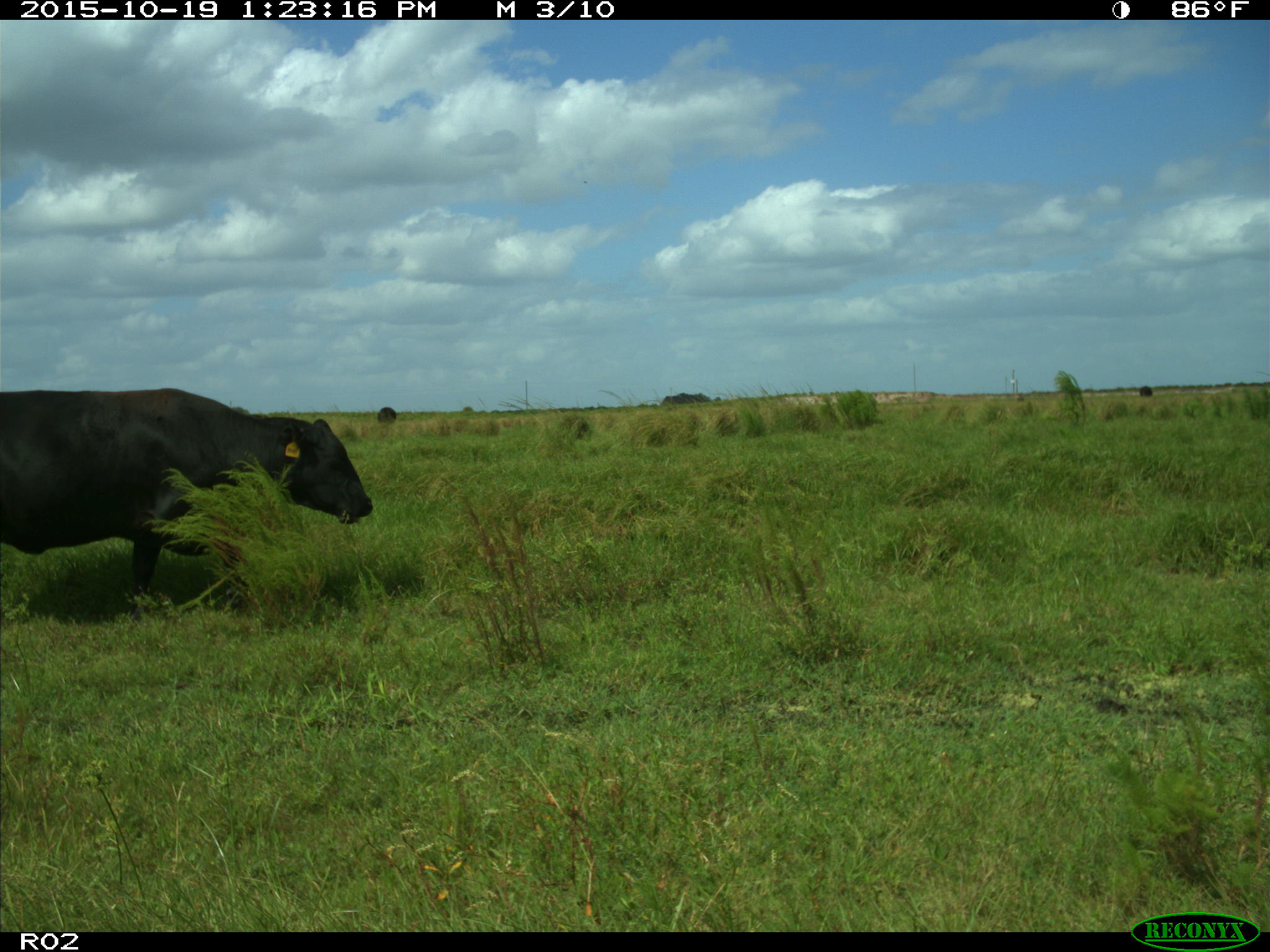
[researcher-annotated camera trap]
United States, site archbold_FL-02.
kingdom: Animalia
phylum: Chordata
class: Mammalia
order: Artiodactyla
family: Bovidae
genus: Bos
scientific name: Bos taurus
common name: domestic cow